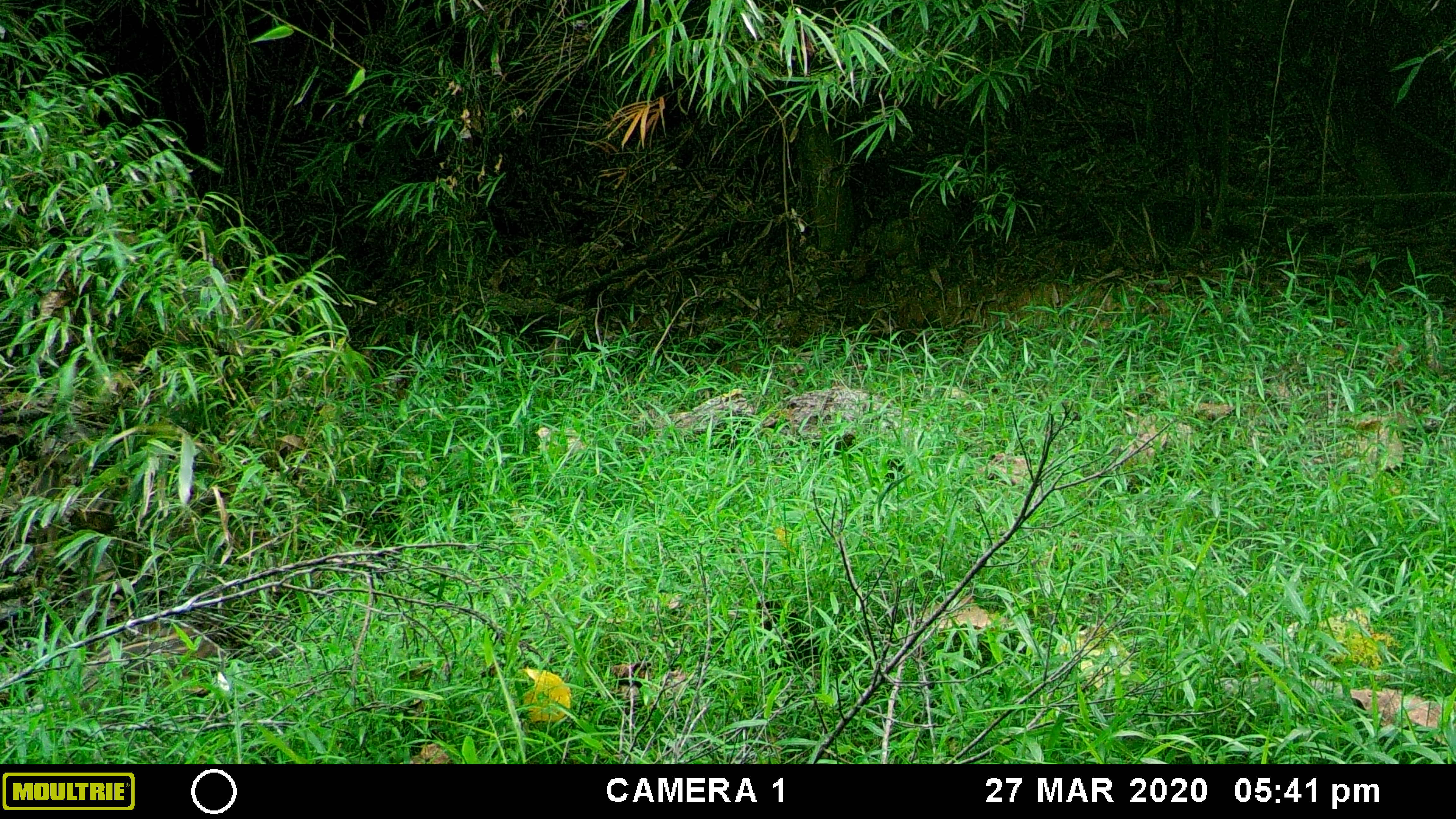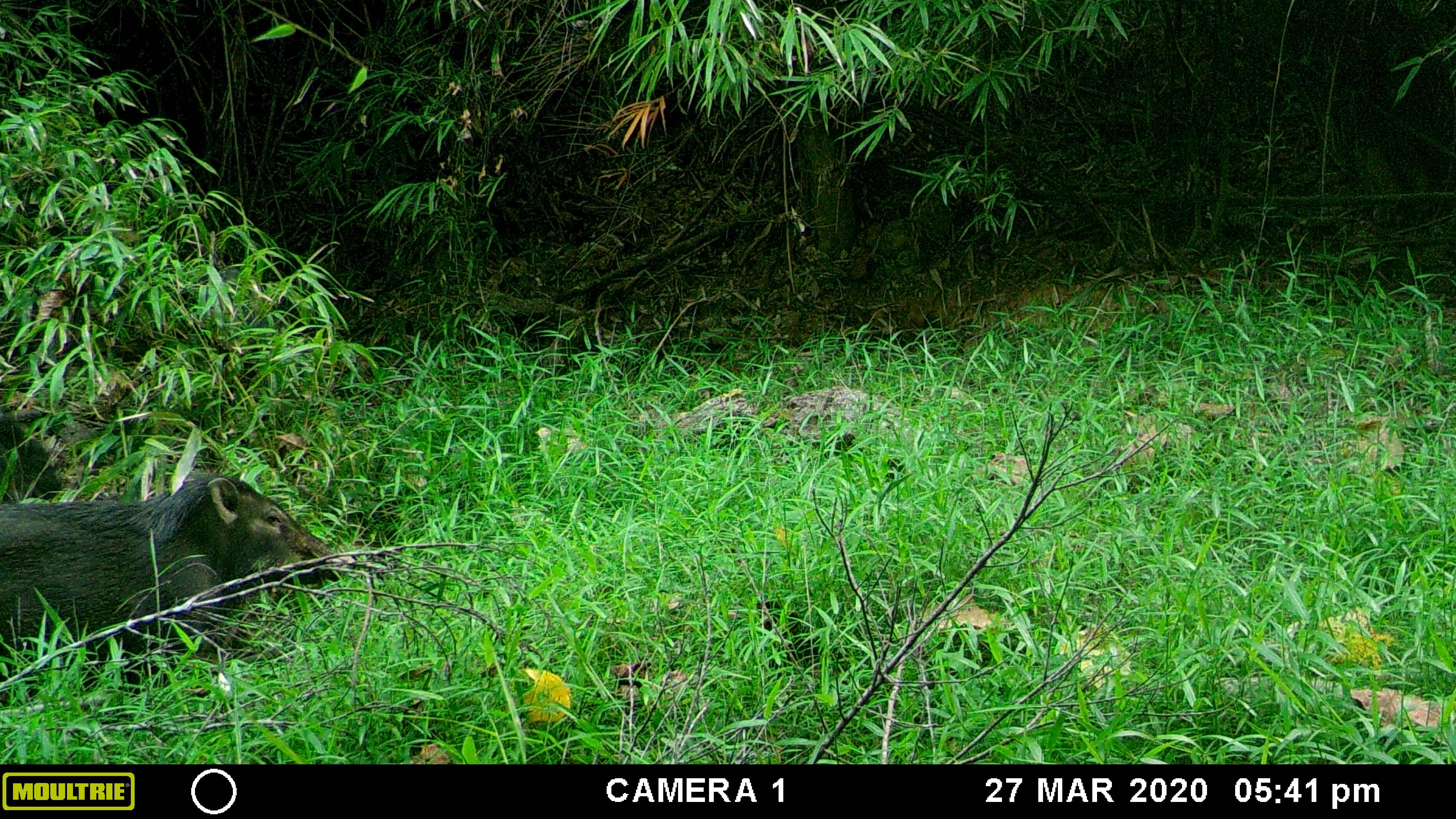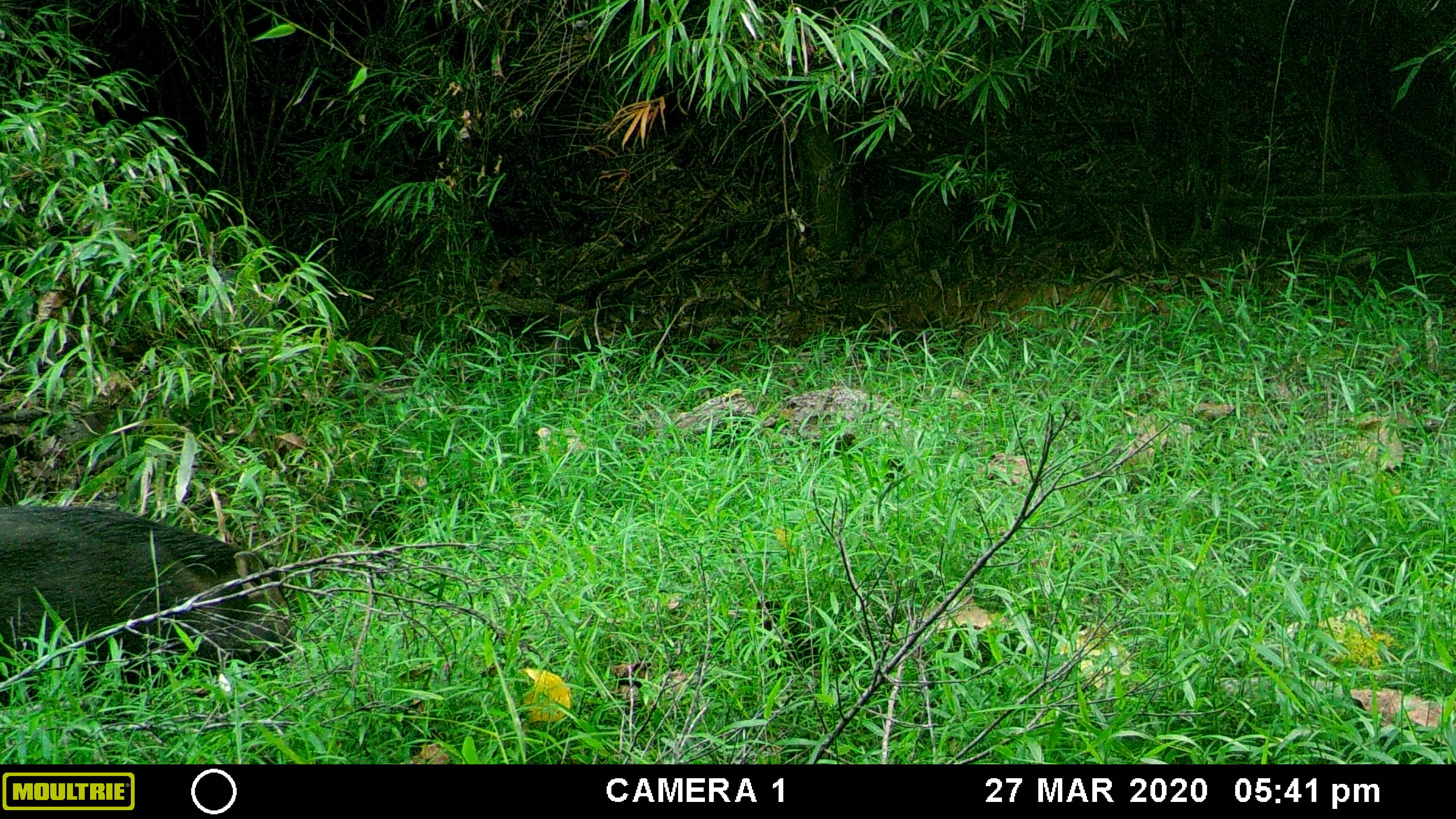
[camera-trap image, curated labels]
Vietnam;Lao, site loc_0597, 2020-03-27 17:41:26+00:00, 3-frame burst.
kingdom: Animalia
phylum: Chordata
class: Mammalia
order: Artiodactyla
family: Suidae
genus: Sus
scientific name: Sus scrofa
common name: eurasian wild pig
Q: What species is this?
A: Eurasian wild pig (Sus scrofa).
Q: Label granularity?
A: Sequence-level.